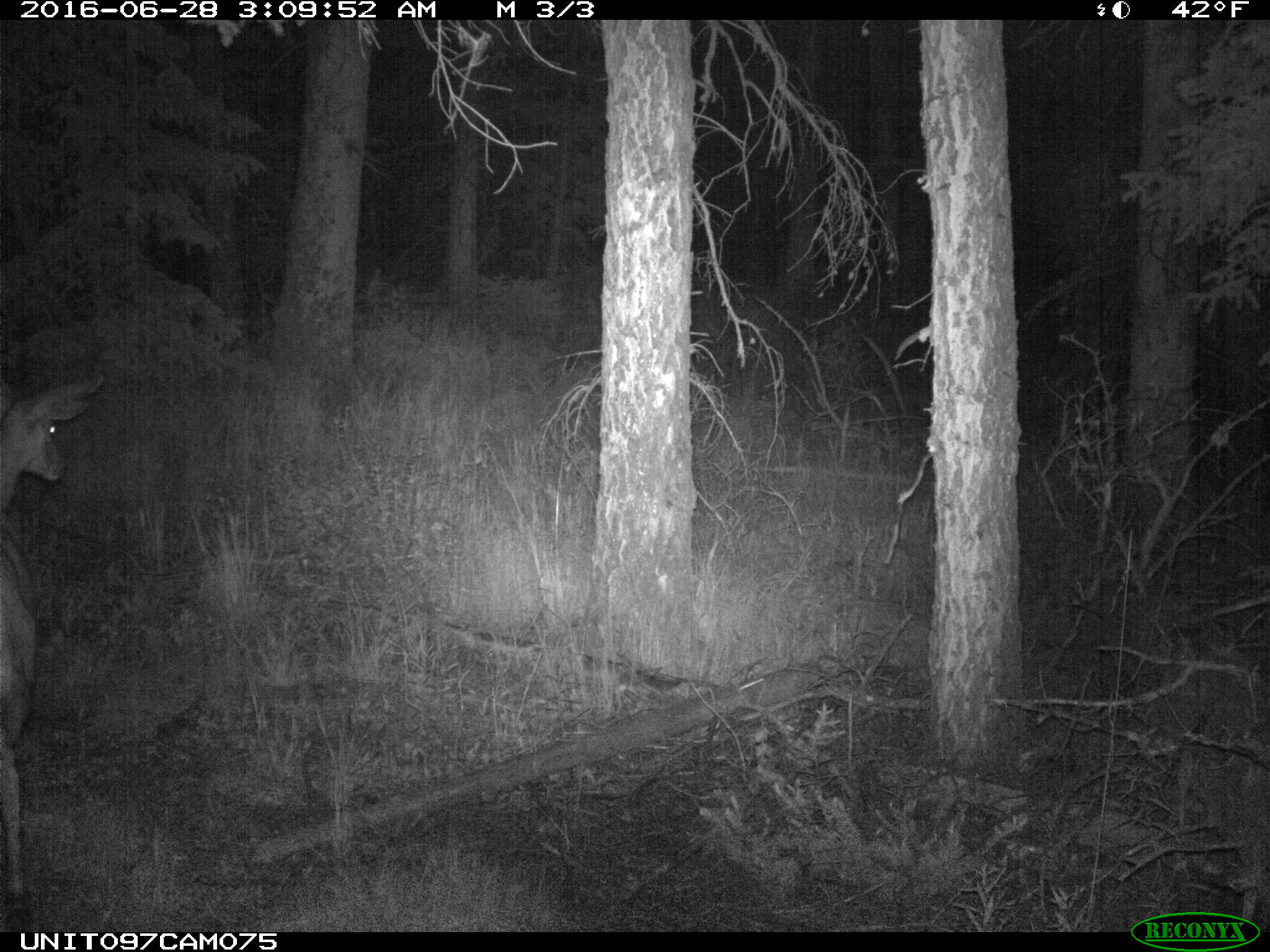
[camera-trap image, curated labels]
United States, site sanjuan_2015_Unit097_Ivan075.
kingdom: Animalia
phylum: Chordata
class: Mammalia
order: Artiodactyla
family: Cervidae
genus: Odocoileus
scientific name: Odocoileus hemionus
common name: mule deer